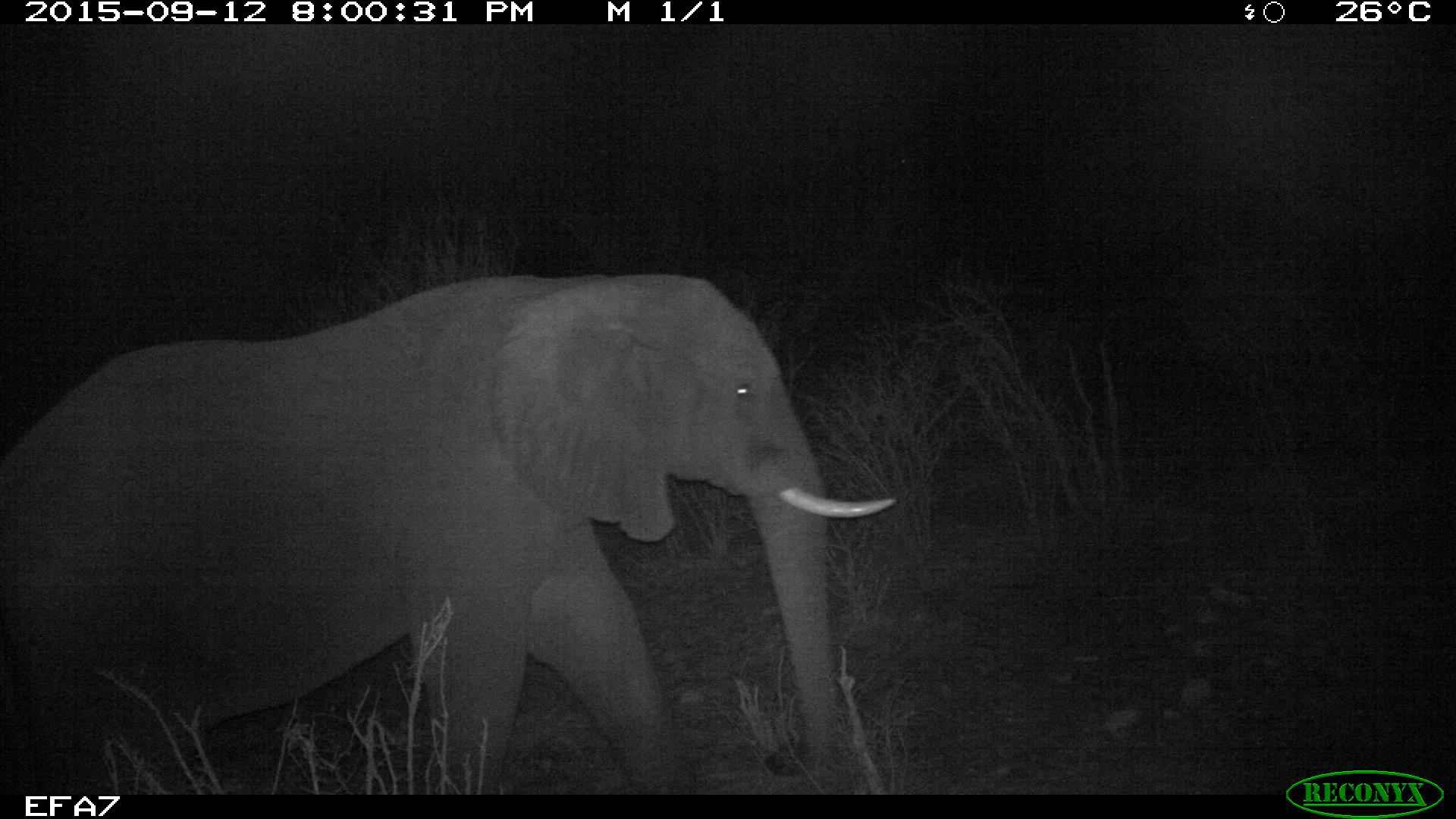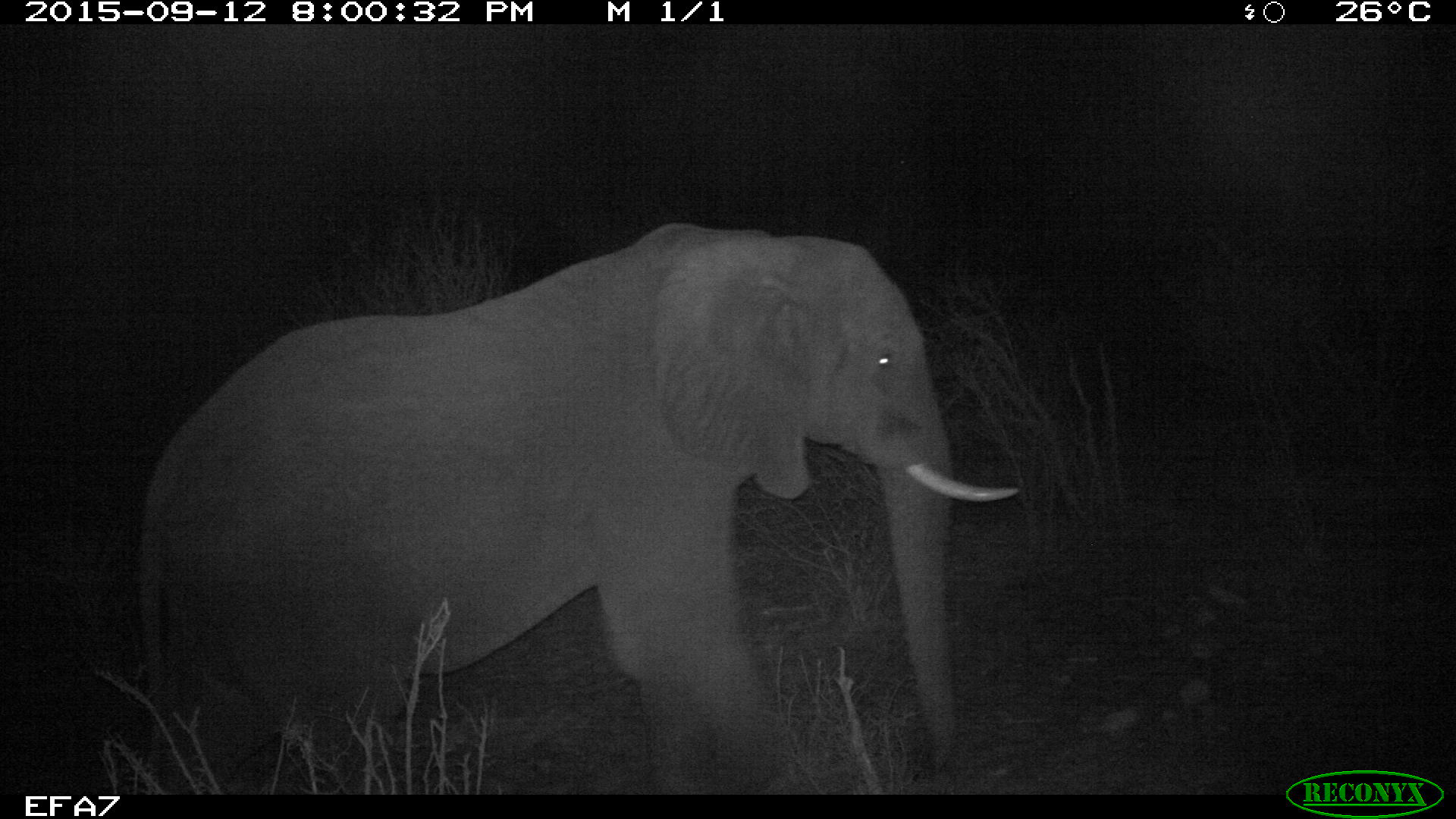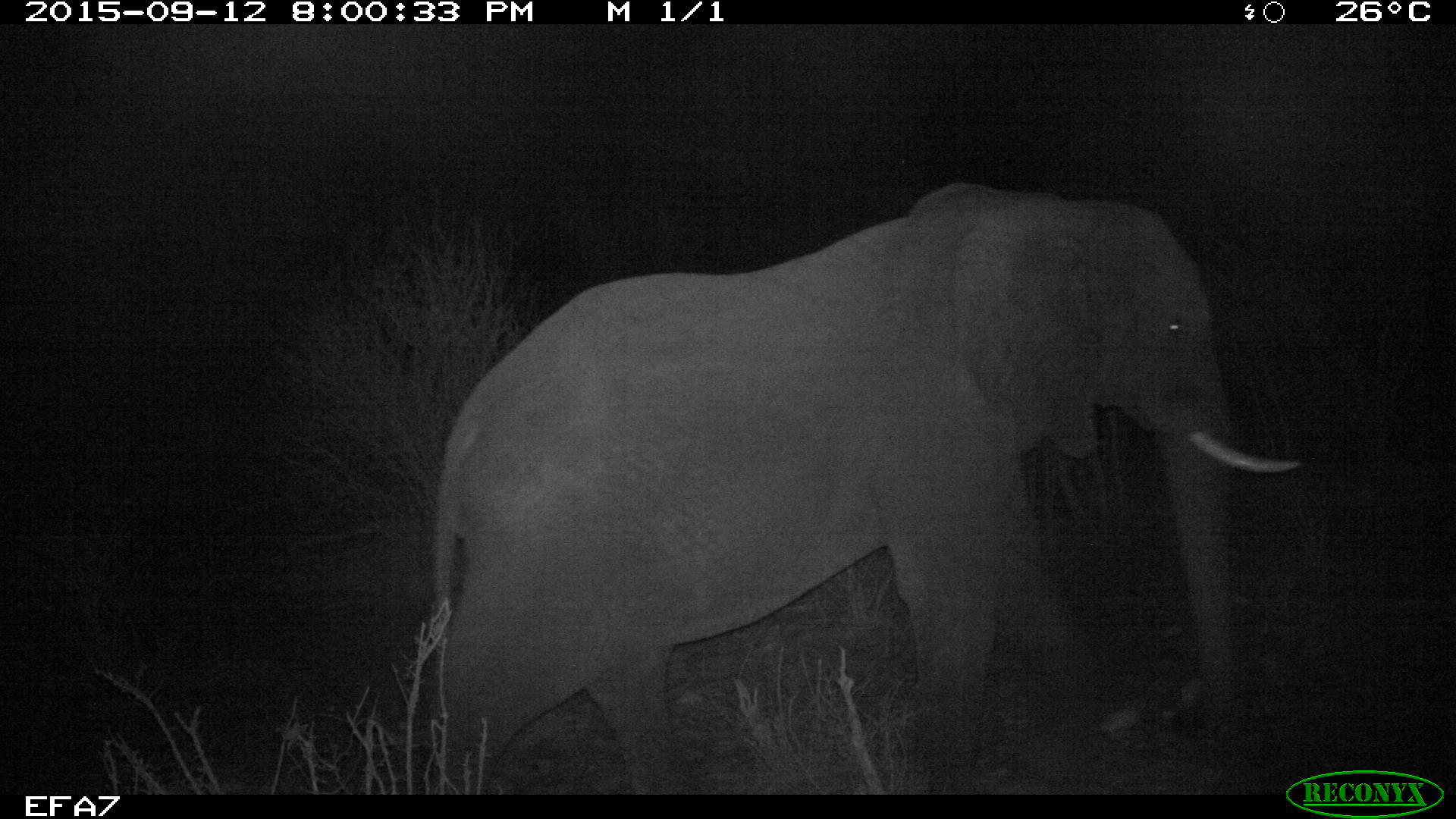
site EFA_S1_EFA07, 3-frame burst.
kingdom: Animalia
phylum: Chordata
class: Mammalia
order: Proboscidea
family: Elephantidae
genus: Loxodonta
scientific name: Loxodonta africana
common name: african bush elephant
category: elephant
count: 1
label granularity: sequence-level